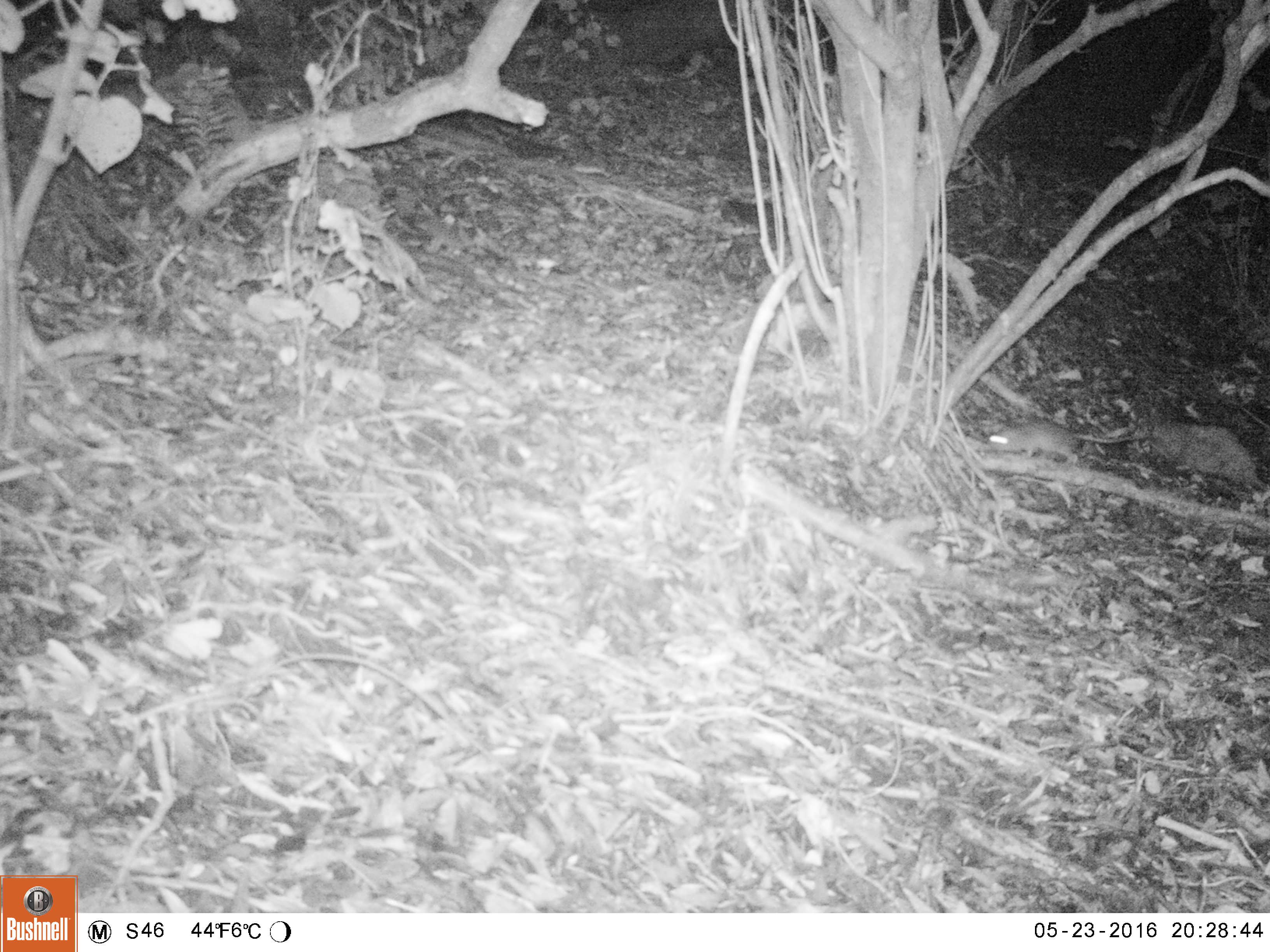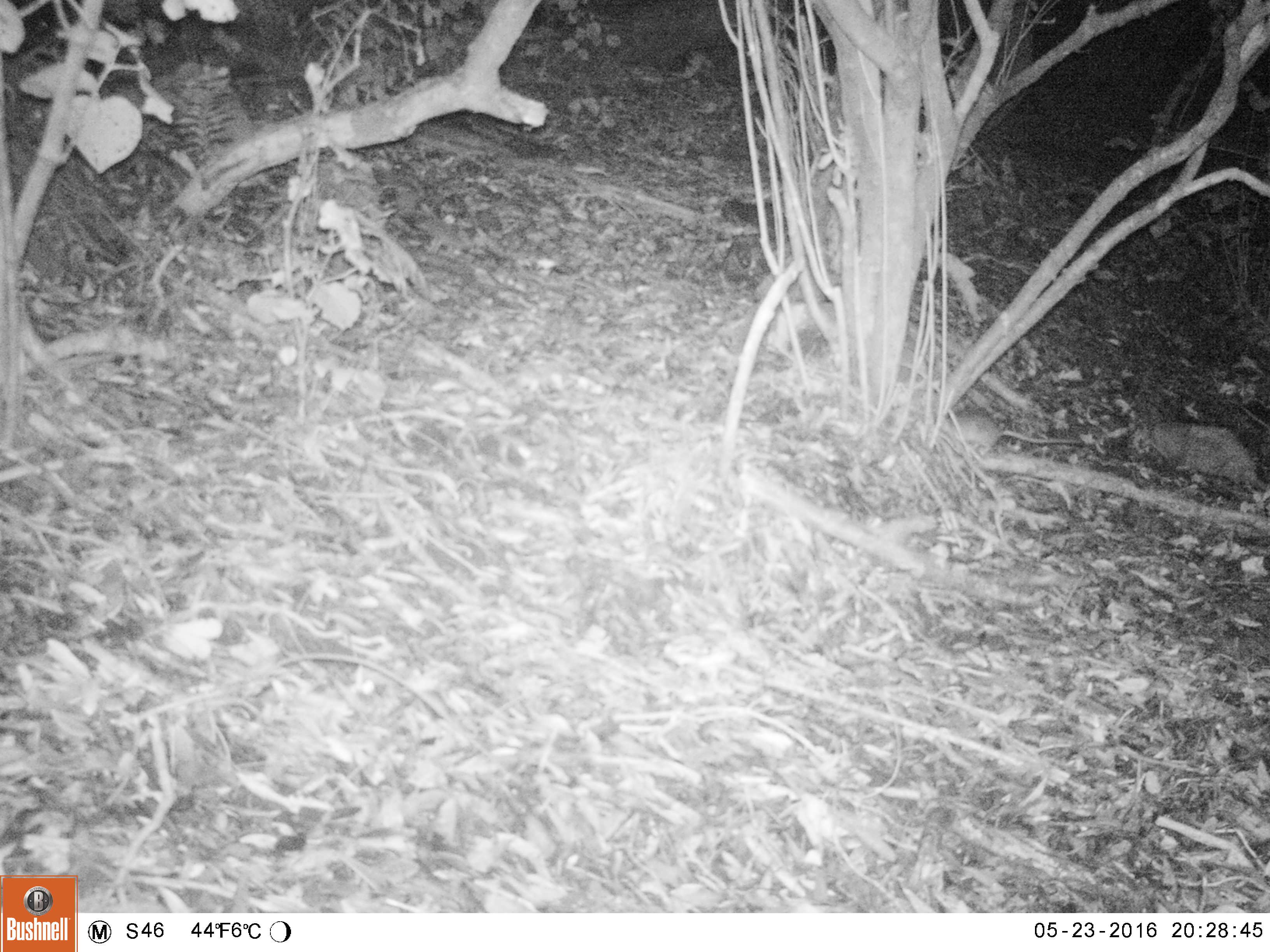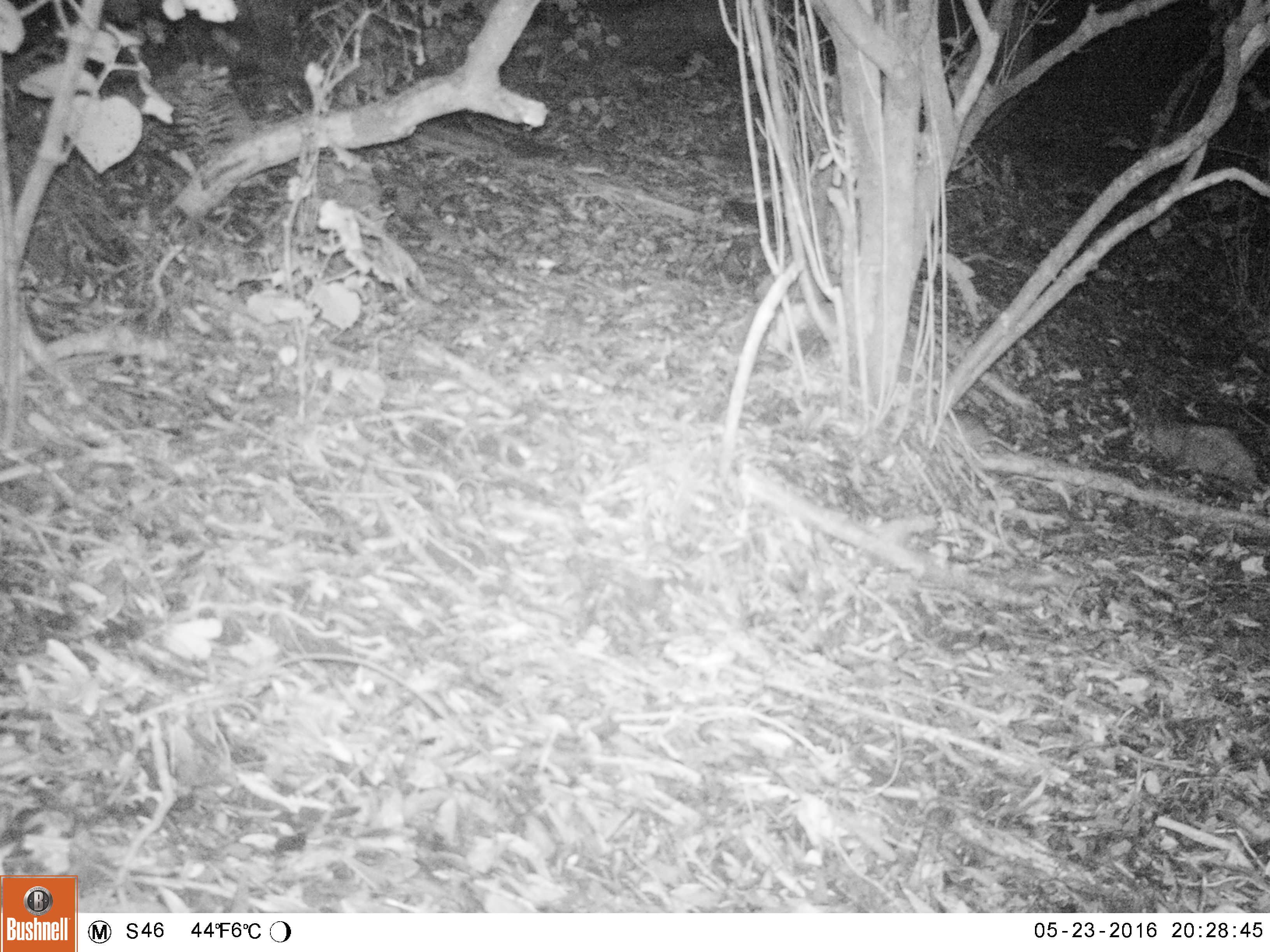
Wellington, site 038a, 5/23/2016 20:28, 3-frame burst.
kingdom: Animalia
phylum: Chordata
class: Mammalia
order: Rodentia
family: Muridae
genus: Rattus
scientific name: Rattus rattus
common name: ship rat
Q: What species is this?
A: Ship rat (Rattus rattus).